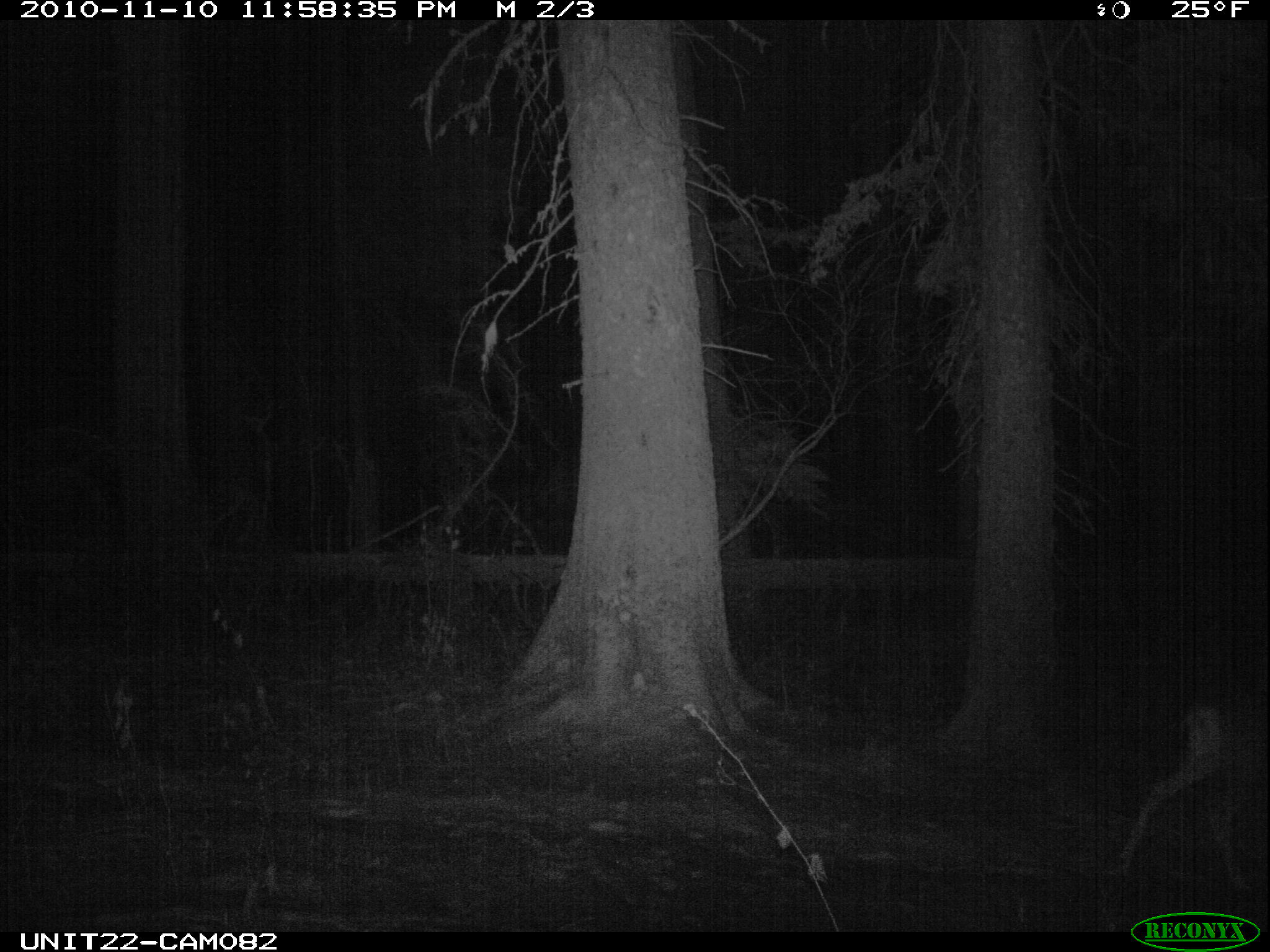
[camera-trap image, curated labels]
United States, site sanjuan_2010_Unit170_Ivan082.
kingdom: Animalia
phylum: Chordata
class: Mammalia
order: Artiodactyla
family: Cervidae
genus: Odocoileus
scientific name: Odocoileus hemionus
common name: mule deer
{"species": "Odocoileus hemionus (mule deer)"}